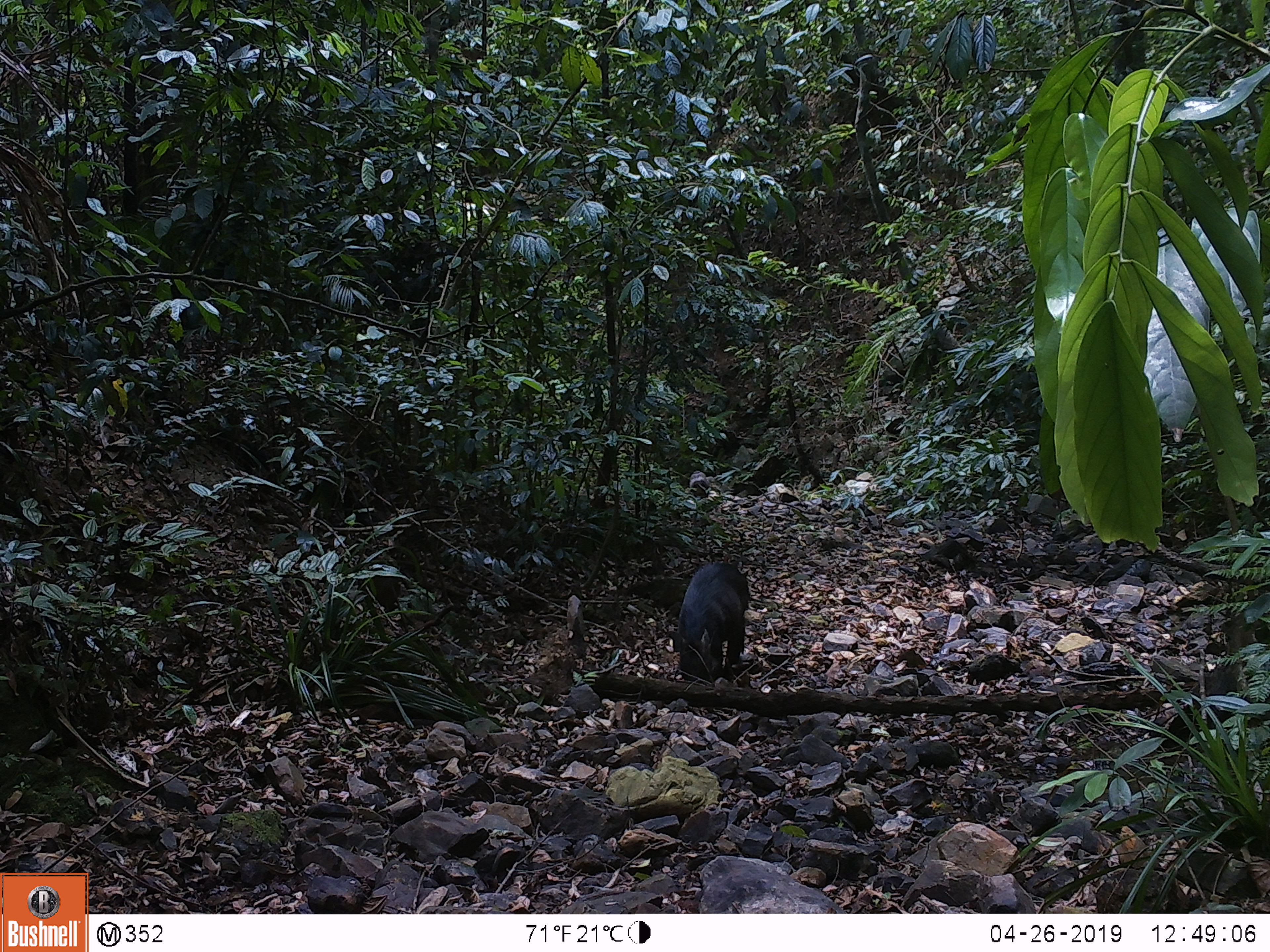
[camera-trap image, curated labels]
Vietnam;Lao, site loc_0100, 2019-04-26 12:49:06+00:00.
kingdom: Animalia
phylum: Chordata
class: Mammalia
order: Artiodactyla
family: Suidae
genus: Sus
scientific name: Sus scrofa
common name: eurasian wild pig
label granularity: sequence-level